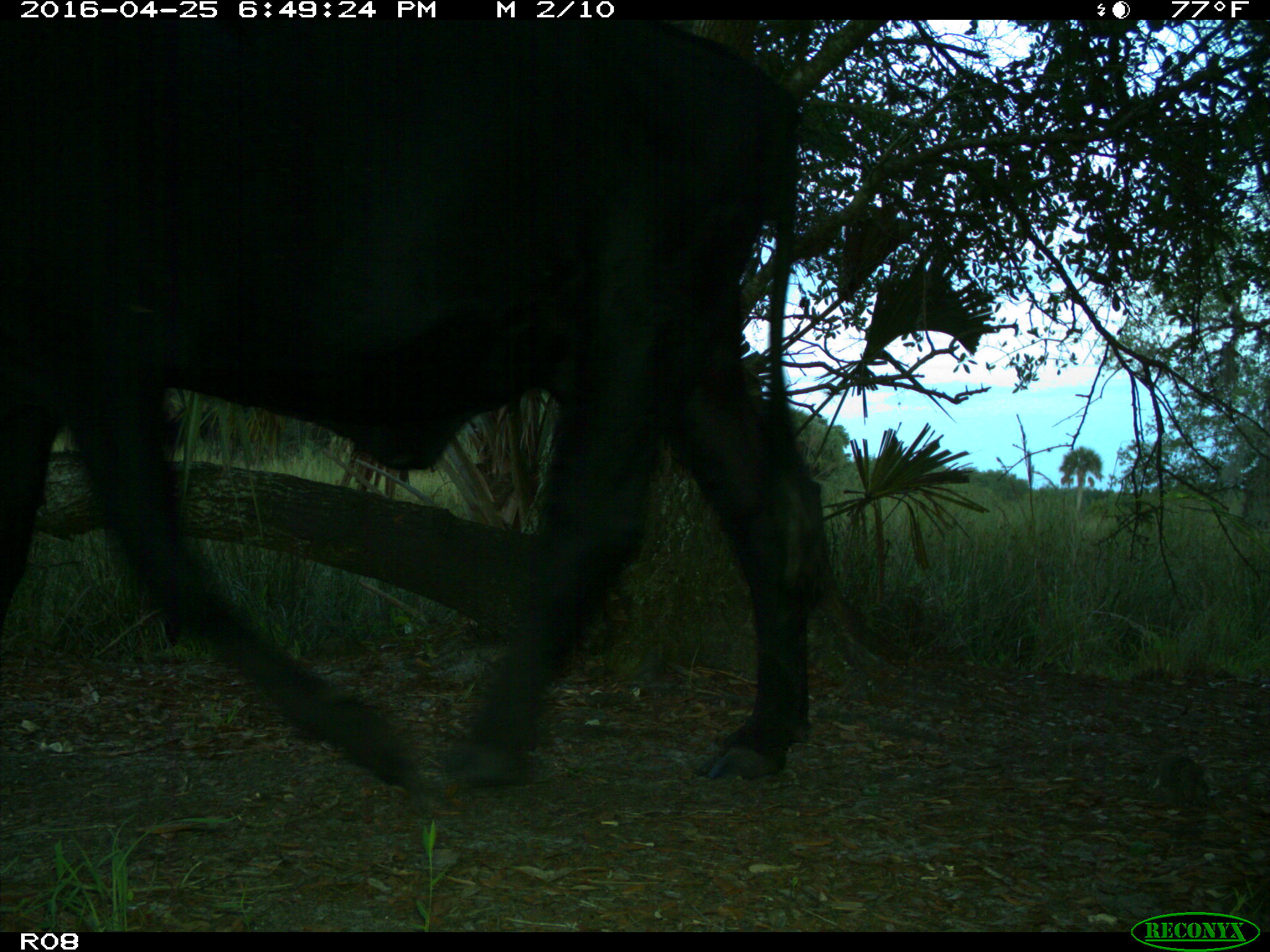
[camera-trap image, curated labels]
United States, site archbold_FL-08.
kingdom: Animalia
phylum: Chordata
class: Mammalia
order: Artiodactyla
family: Bovidae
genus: Bos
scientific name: Bos taurus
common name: domestic cow